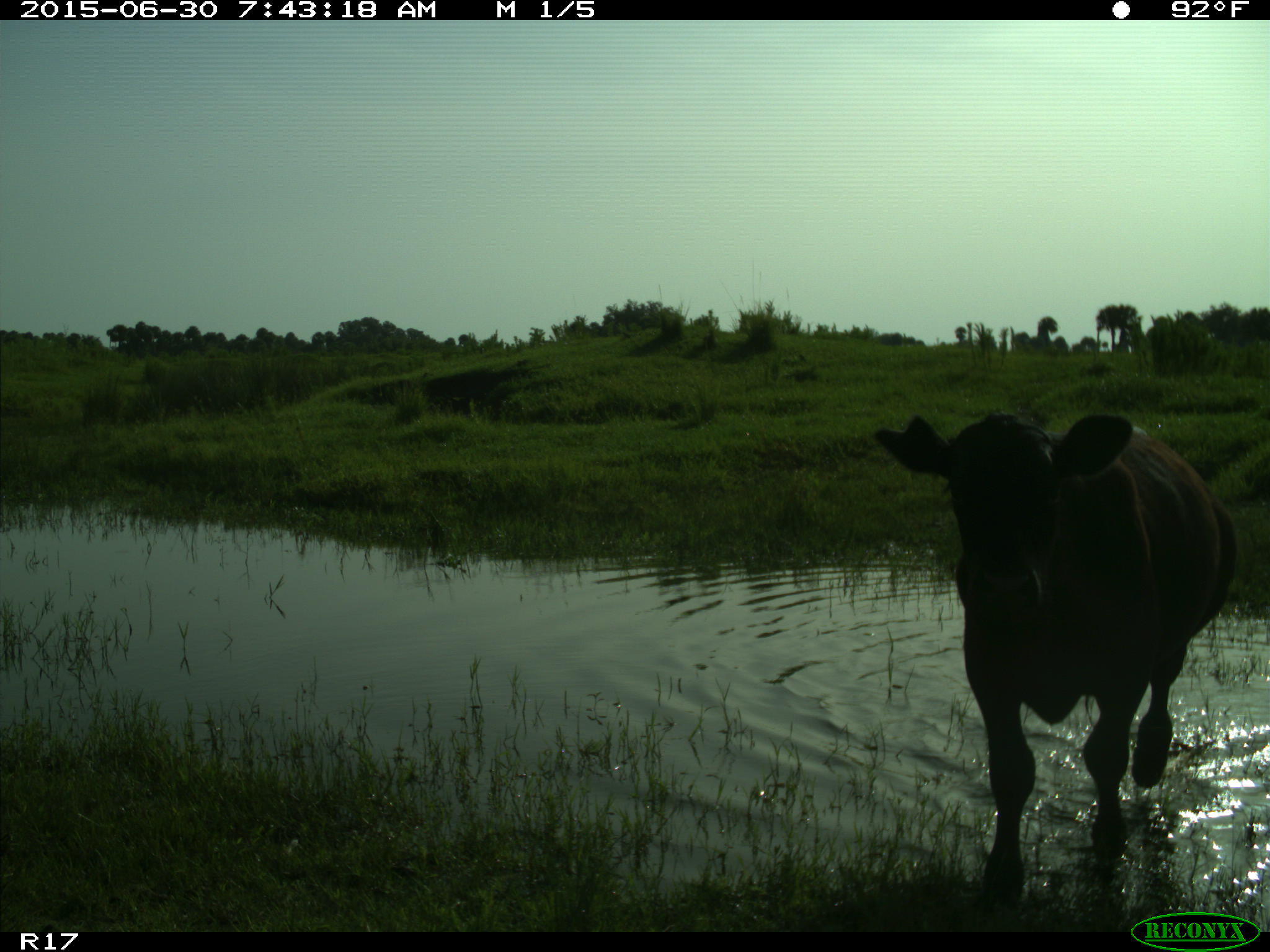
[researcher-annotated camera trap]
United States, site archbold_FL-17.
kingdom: Animalia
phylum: Chordata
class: Mammalia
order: Artiodactyla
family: Bovidae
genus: Bos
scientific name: Bos taurus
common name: domestic cow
Bos taurus (domestic cow).